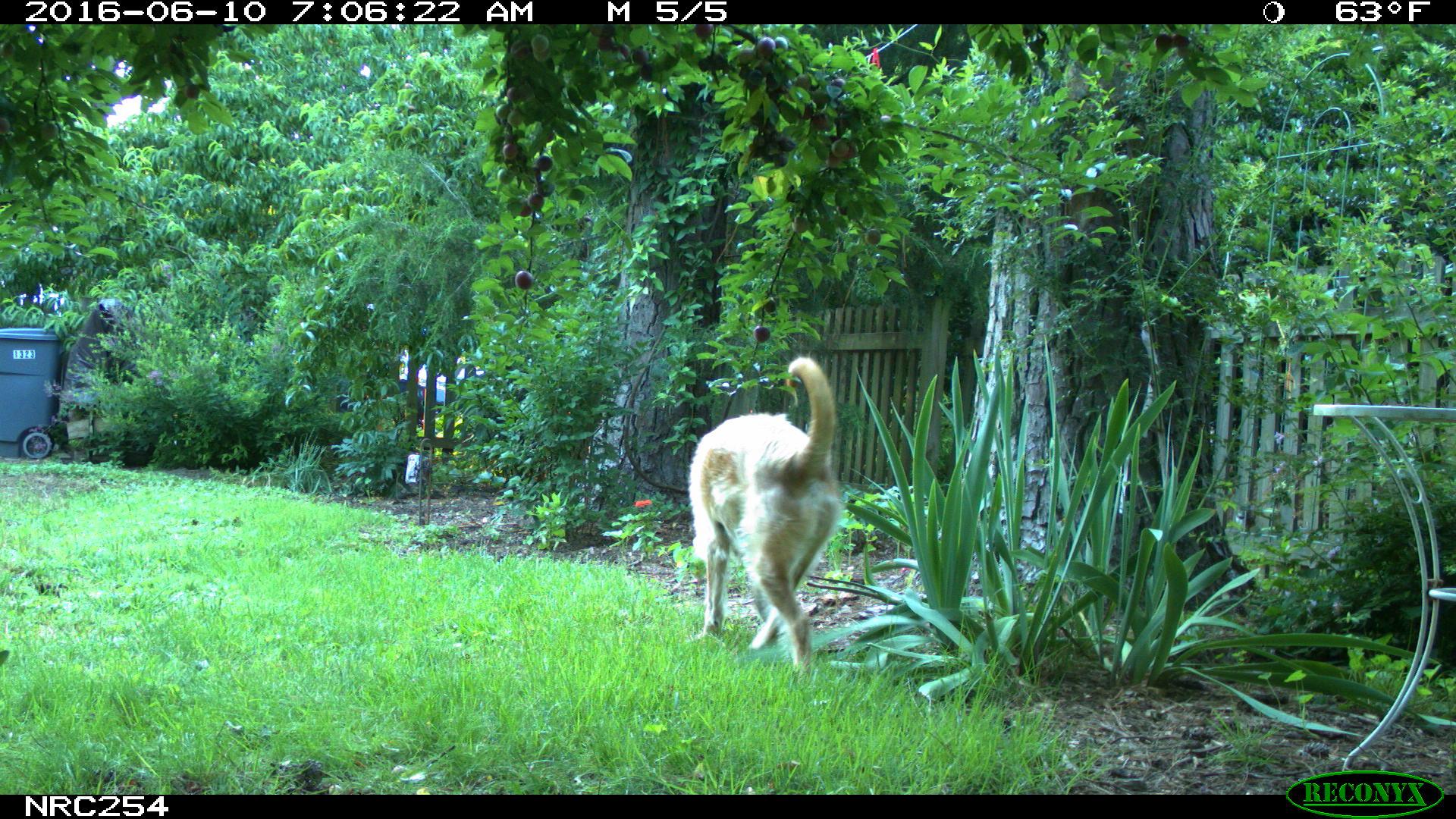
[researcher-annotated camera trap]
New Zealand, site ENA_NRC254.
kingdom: Animalia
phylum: Chordata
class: Mammalia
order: Carnivora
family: Canidae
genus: Canis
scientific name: Canis familiaris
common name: domestic dog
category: dog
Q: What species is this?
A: Dog (domestic dog) (Canis familiaris).